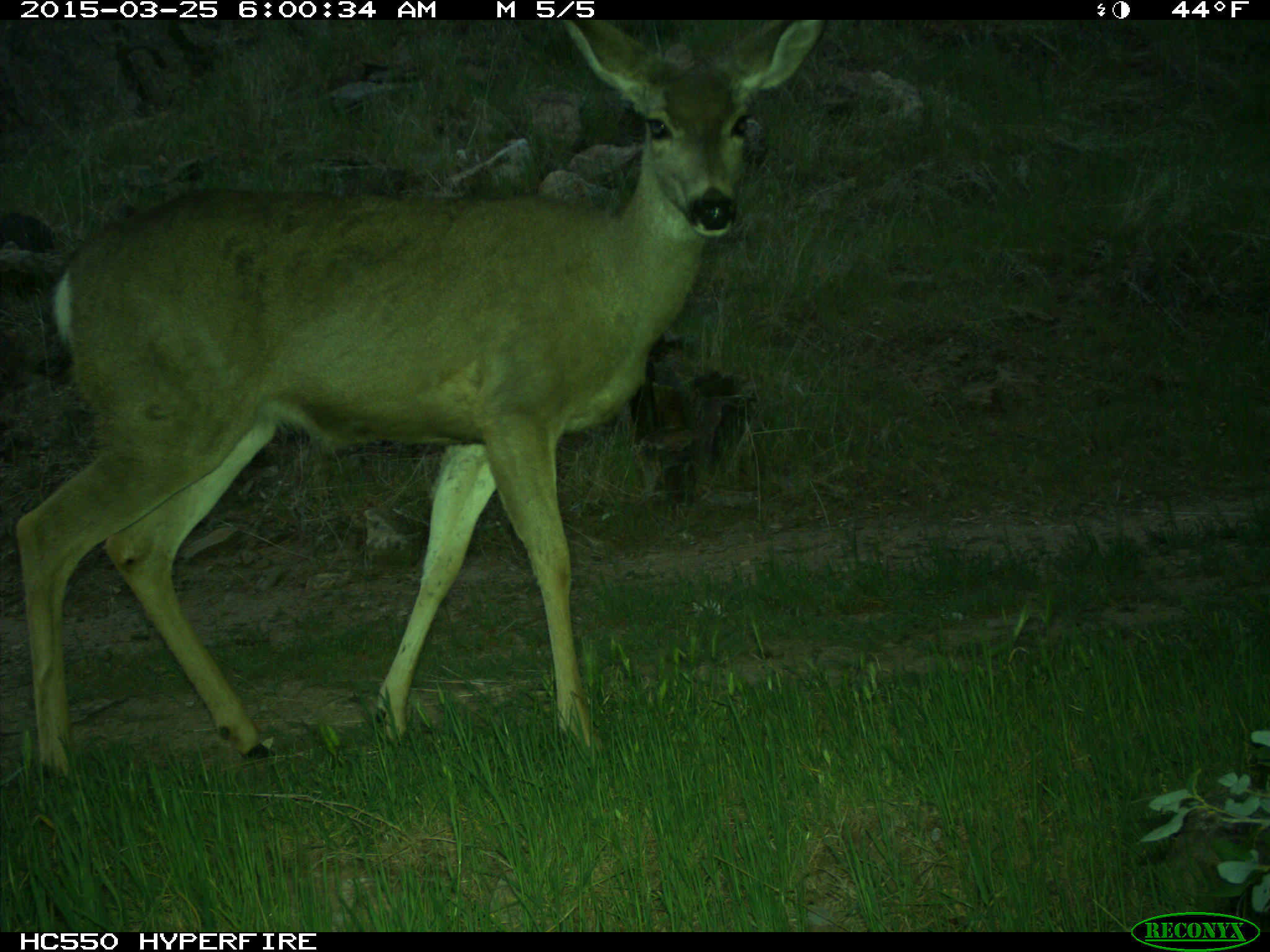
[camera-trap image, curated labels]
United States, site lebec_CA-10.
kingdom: Animalia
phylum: Chordata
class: Mammalia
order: Artiodactyla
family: Cervidae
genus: Odocoileus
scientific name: Odocoileus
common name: deer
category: unidentified deer